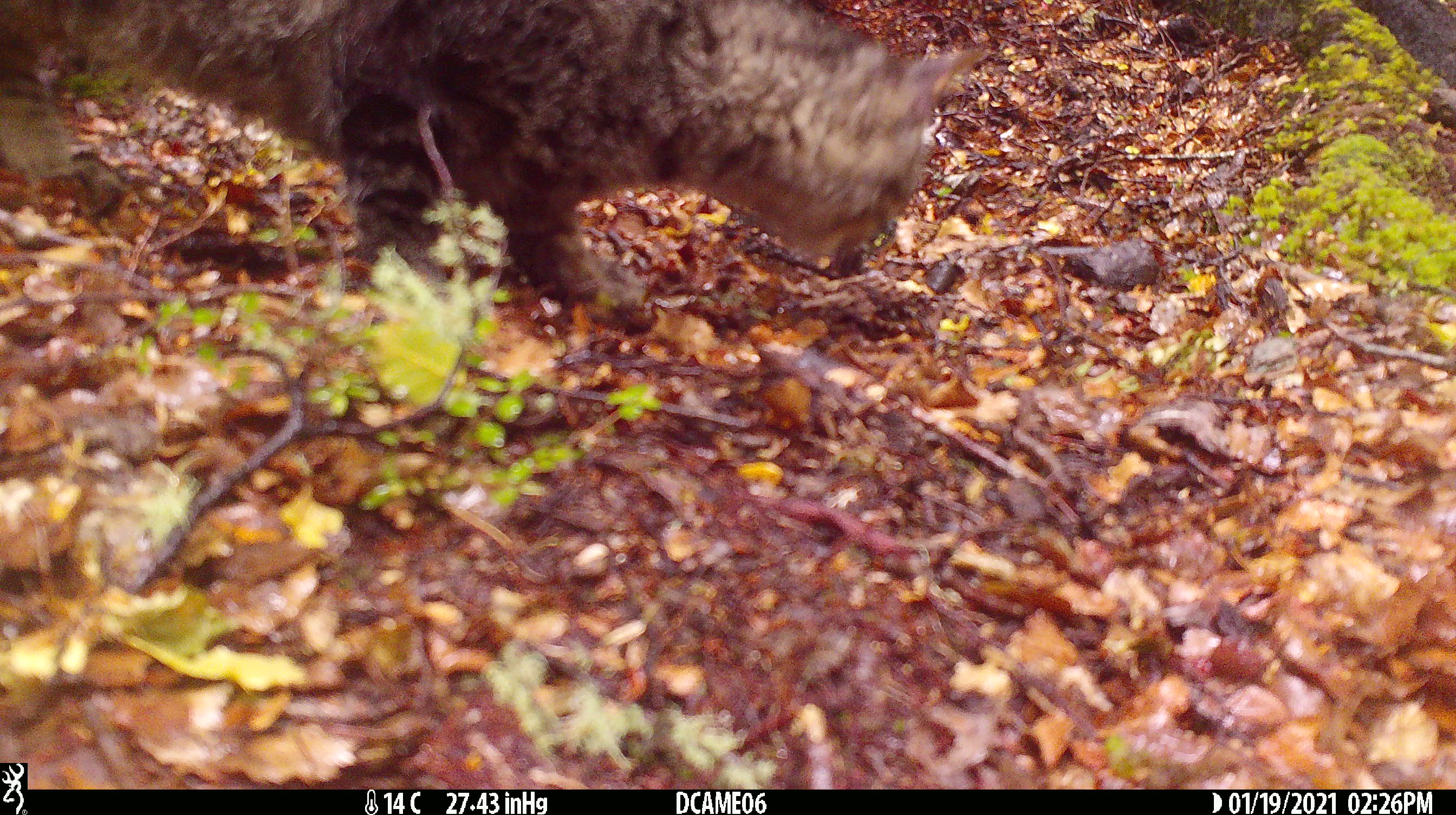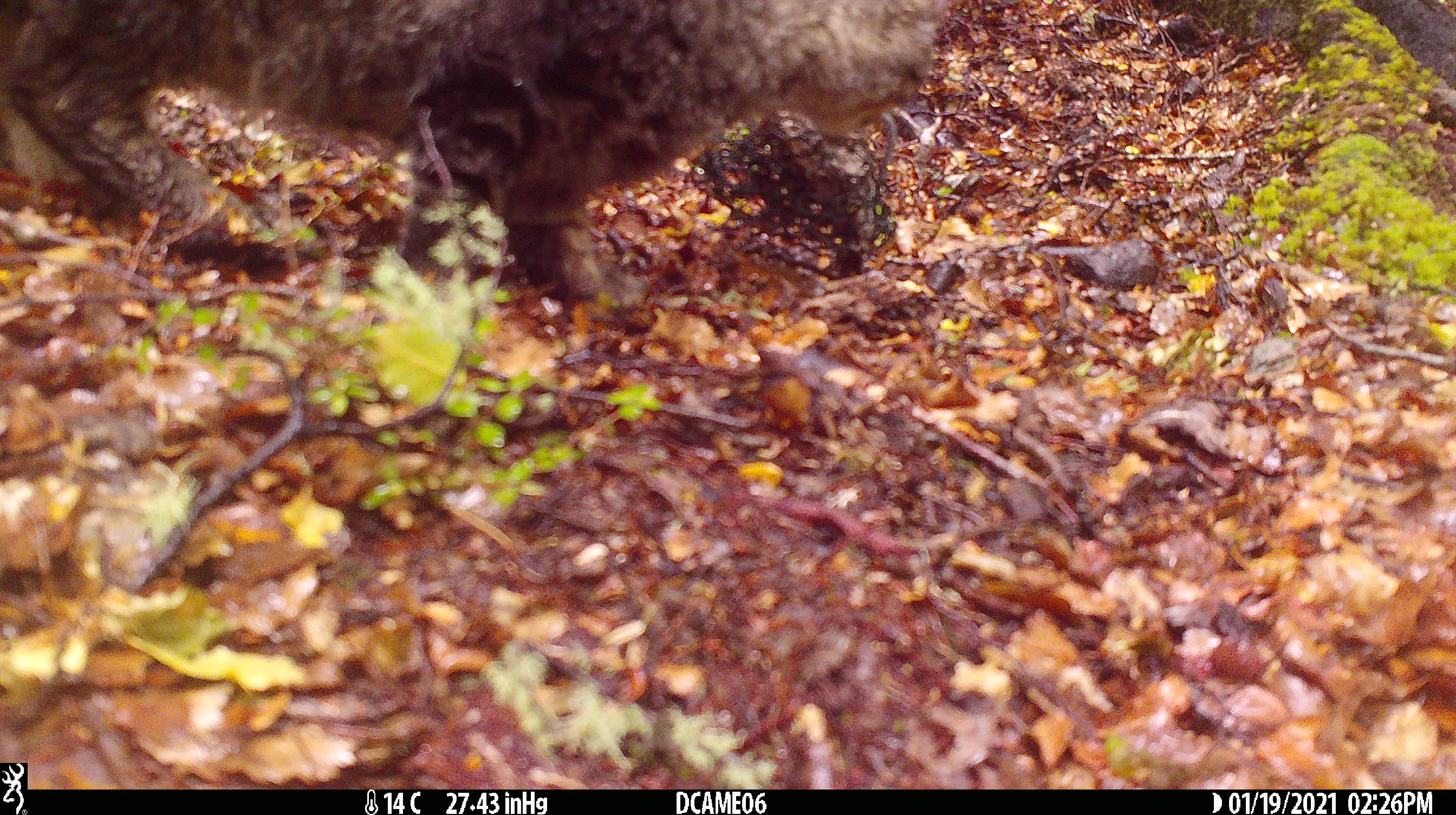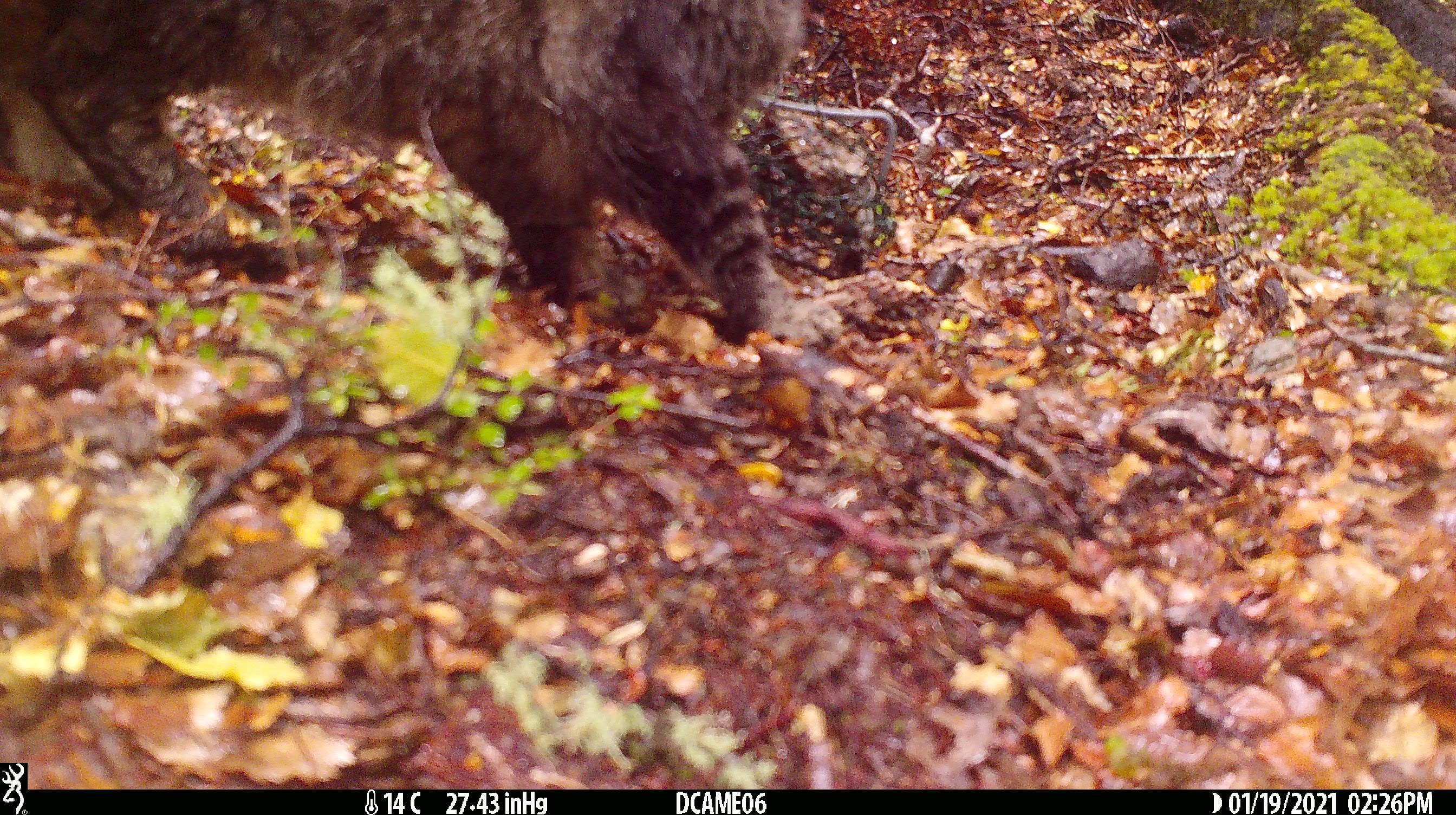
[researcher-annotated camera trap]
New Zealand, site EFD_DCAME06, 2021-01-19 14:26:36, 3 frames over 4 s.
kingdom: Animalia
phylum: Chordata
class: Mammalia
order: Carnivora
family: Felidae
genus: Felis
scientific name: Felis catus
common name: domestic cat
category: cat